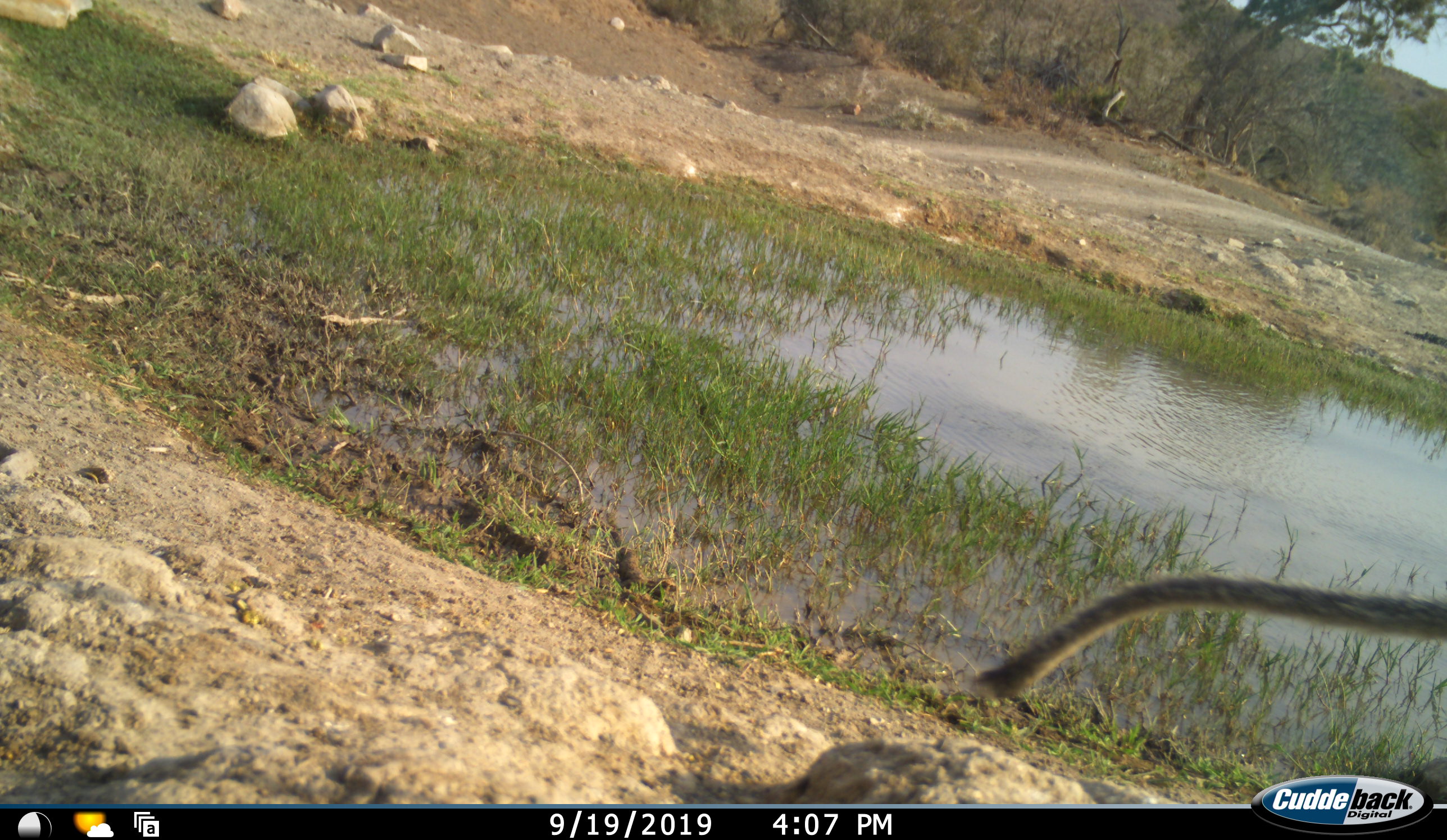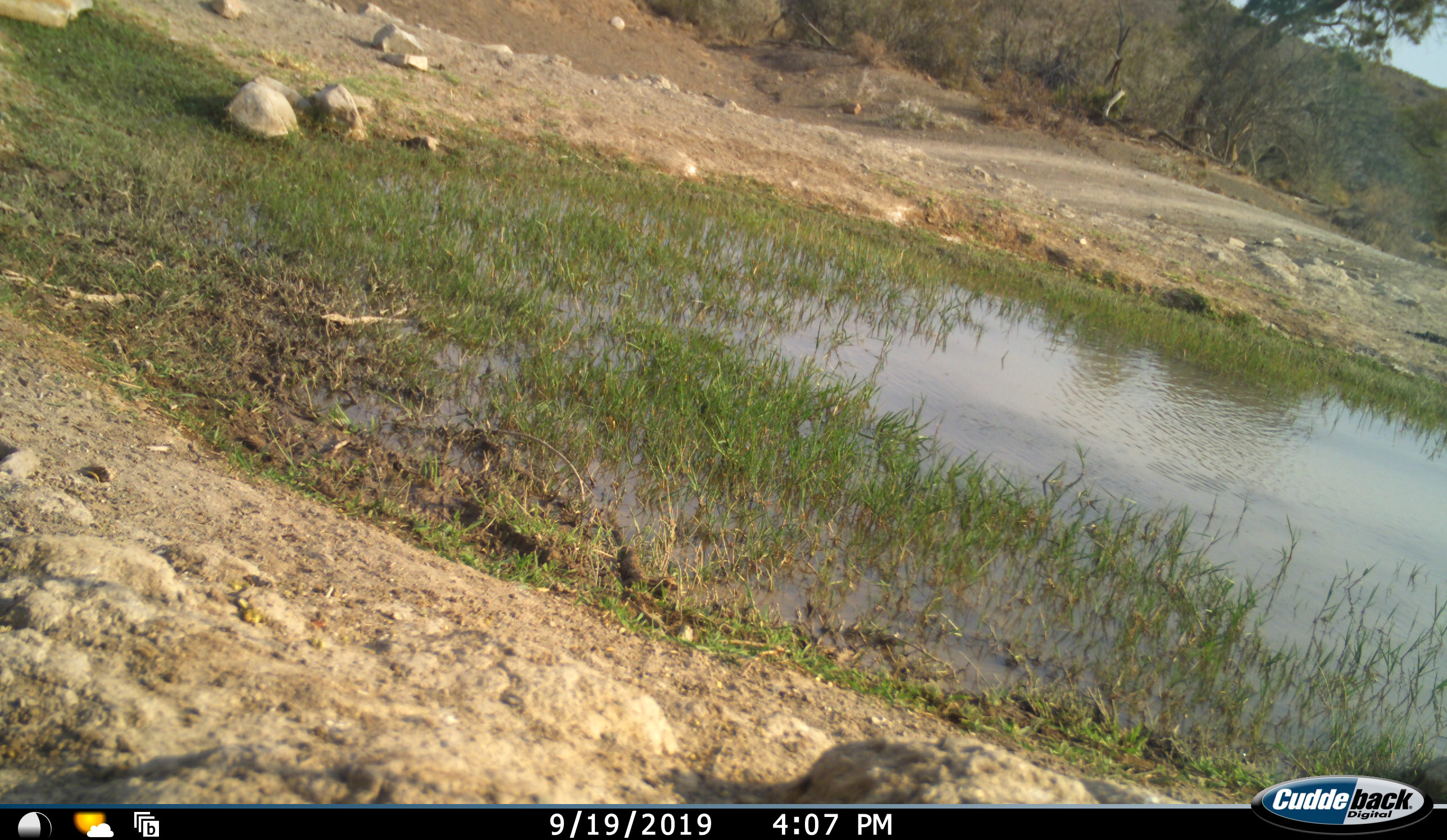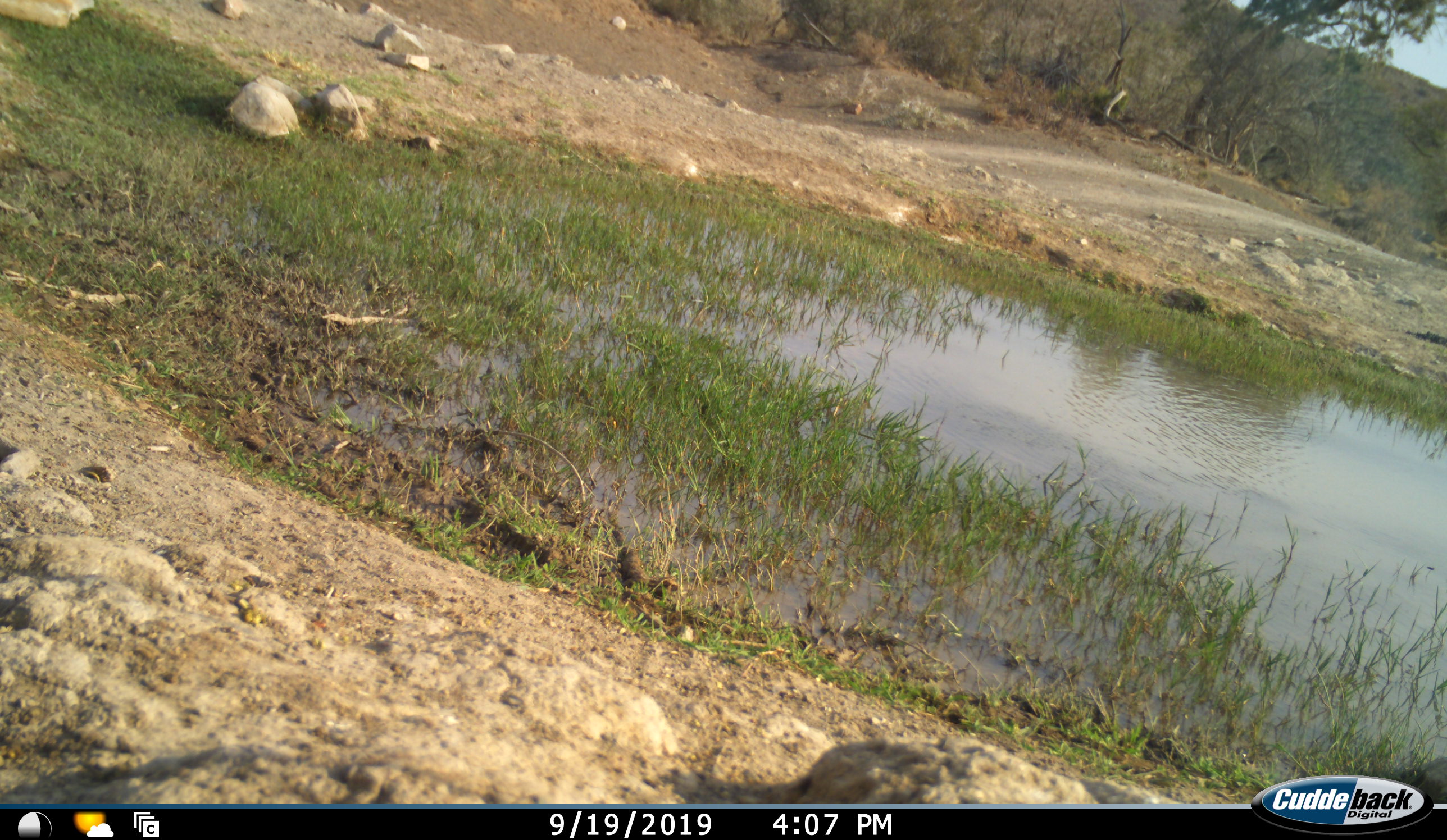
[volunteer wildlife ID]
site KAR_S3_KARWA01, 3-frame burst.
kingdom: Animalia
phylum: Chordata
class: Mammalia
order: Primates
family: Cercopithecidae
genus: Chlorocebus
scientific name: Chlorocebus pygerythrus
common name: vervet monkey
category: monkeyvervet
Monkeyvervet (vervet monkey) (Chlorocebus pygerythrus), count 1. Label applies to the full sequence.